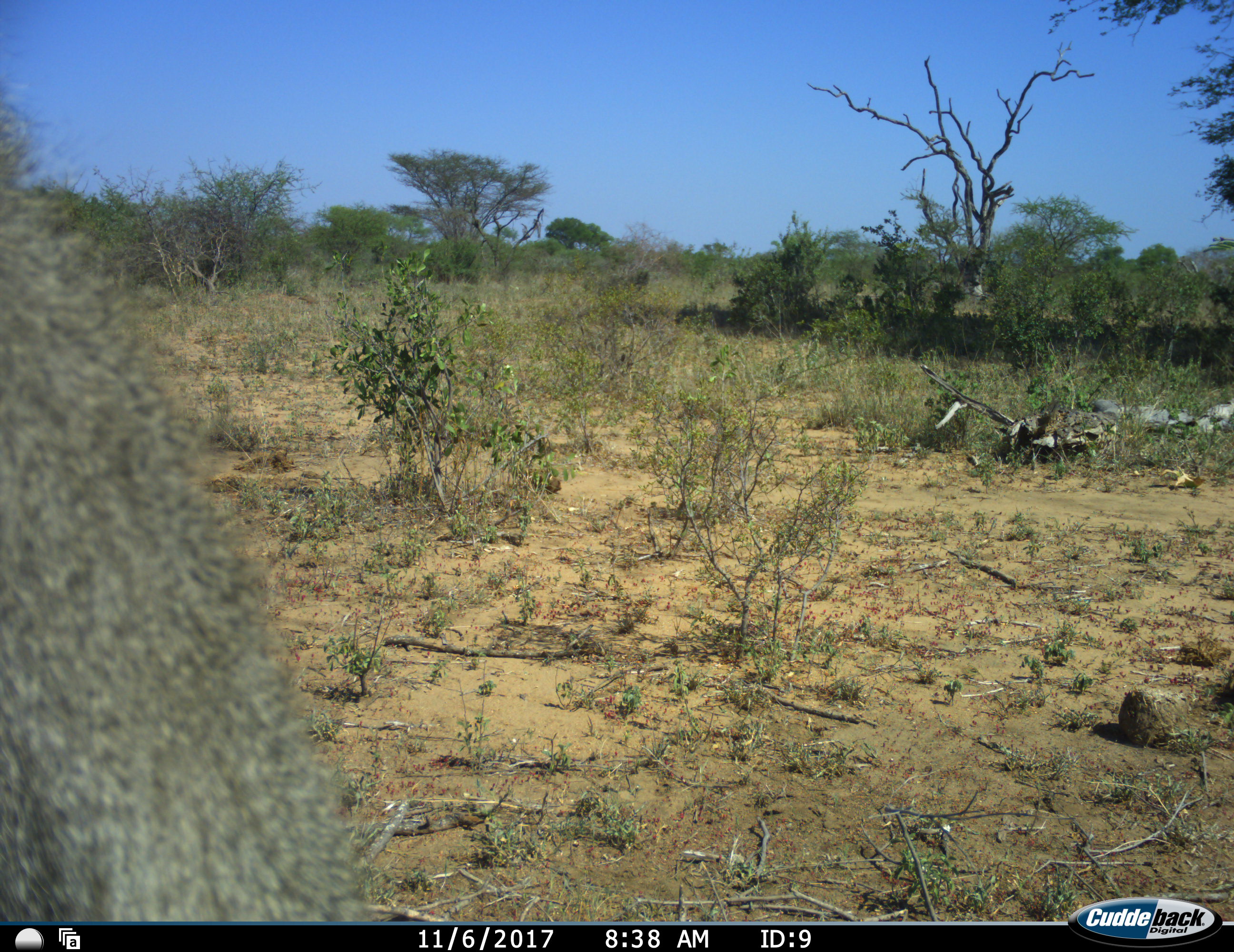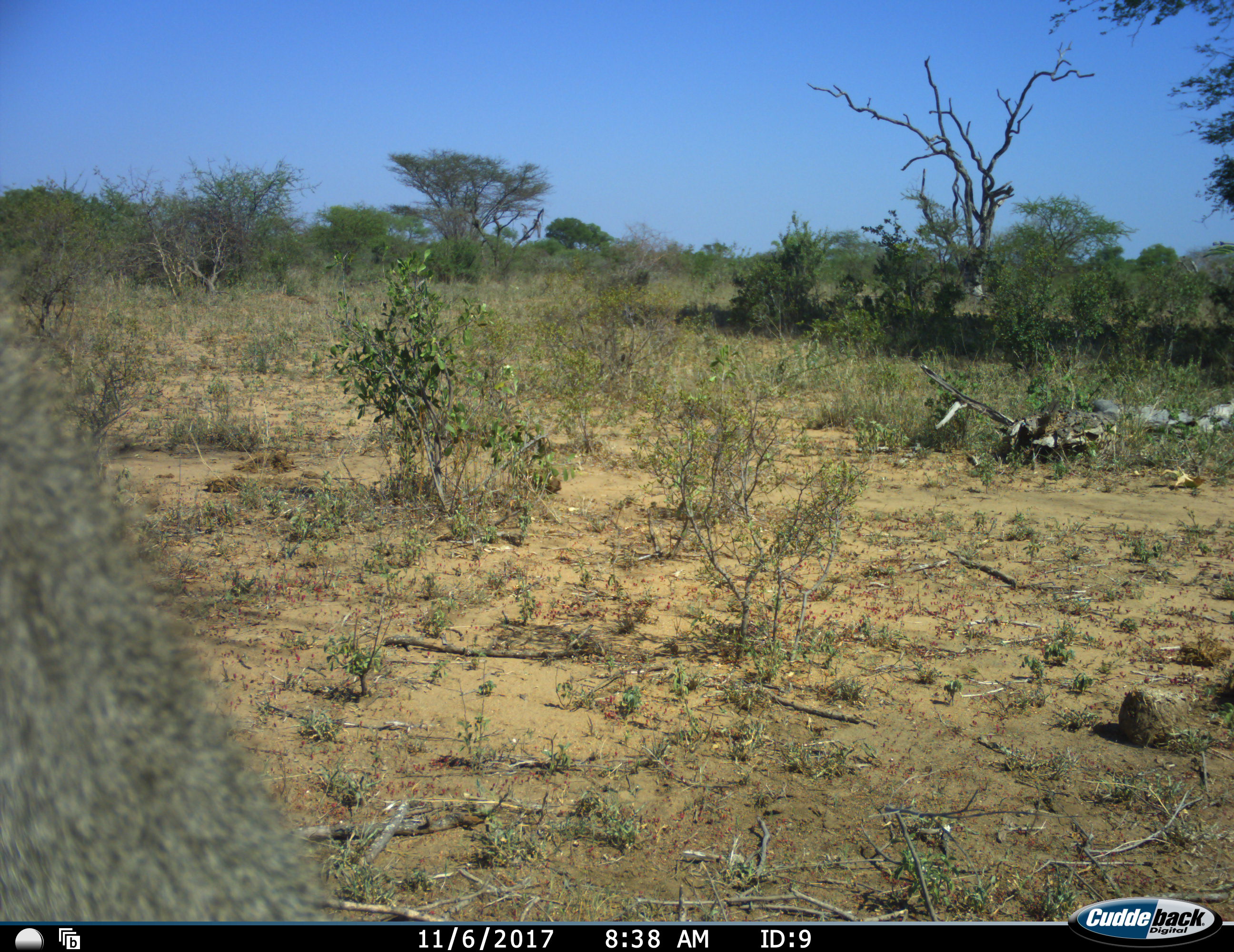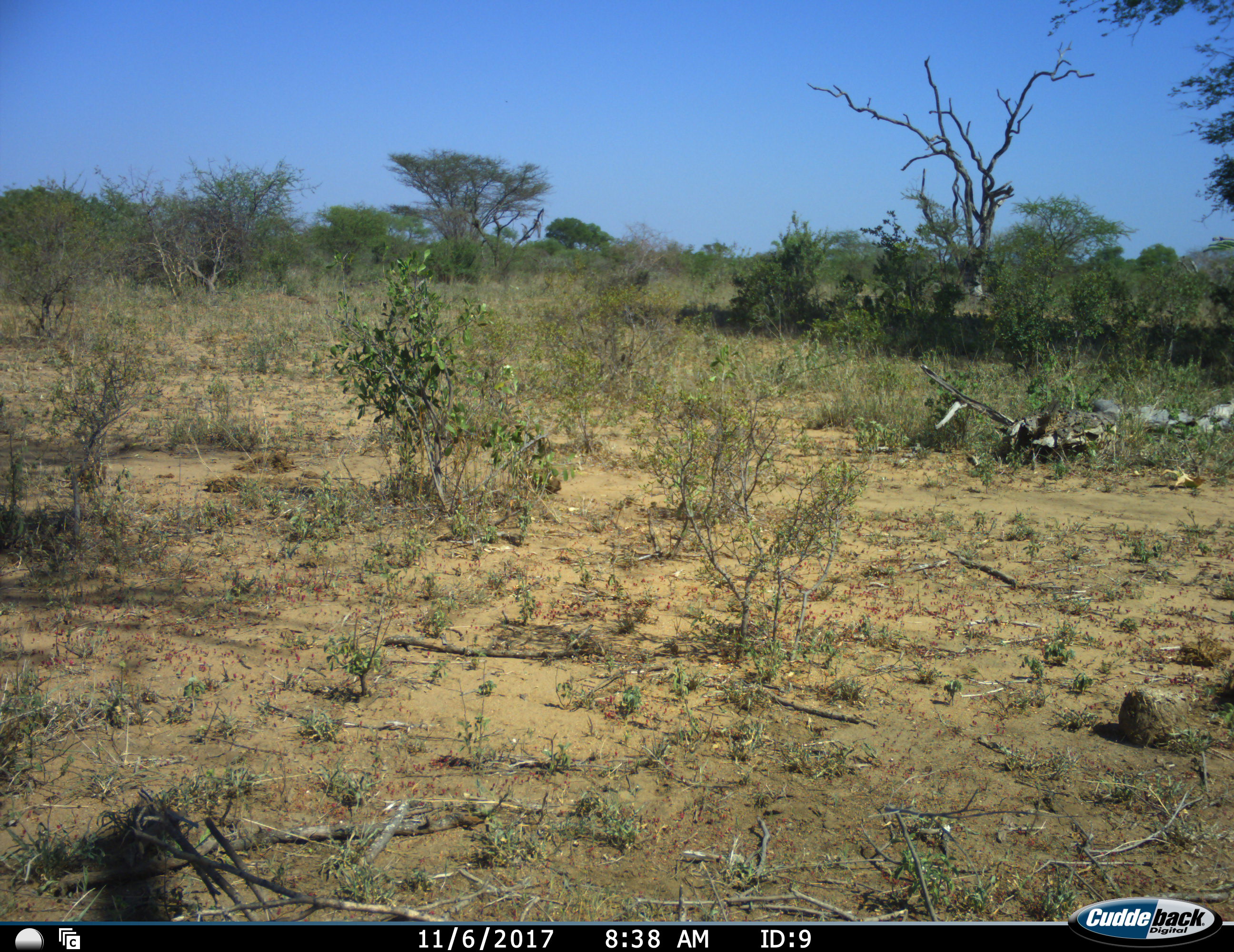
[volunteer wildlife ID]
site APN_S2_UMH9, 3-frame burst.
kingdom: Animalia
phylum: Chordata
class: Mammalia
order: Primates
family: Cercopithecidae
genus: Papio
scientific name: Papio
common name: baboon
Baboon (Papio), count 1. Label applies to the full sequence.